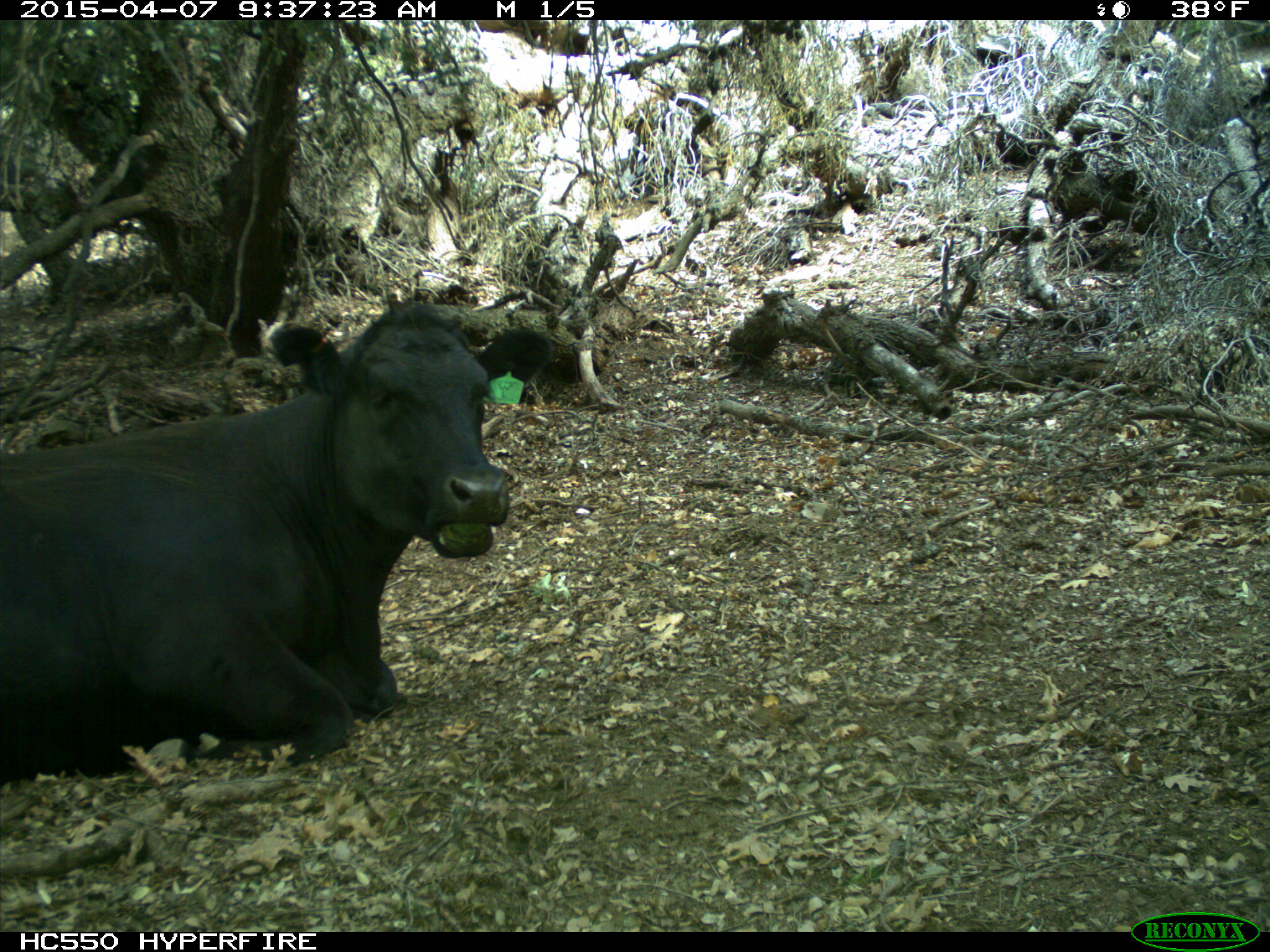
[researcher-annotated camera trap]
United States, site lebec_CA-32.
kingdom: Animalia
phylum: Chordata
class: Mammalia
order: Artiodactyla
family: Bovidae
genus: Bos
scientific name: Bos taurus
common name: domestic cow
Bos taurus (domestic cow).